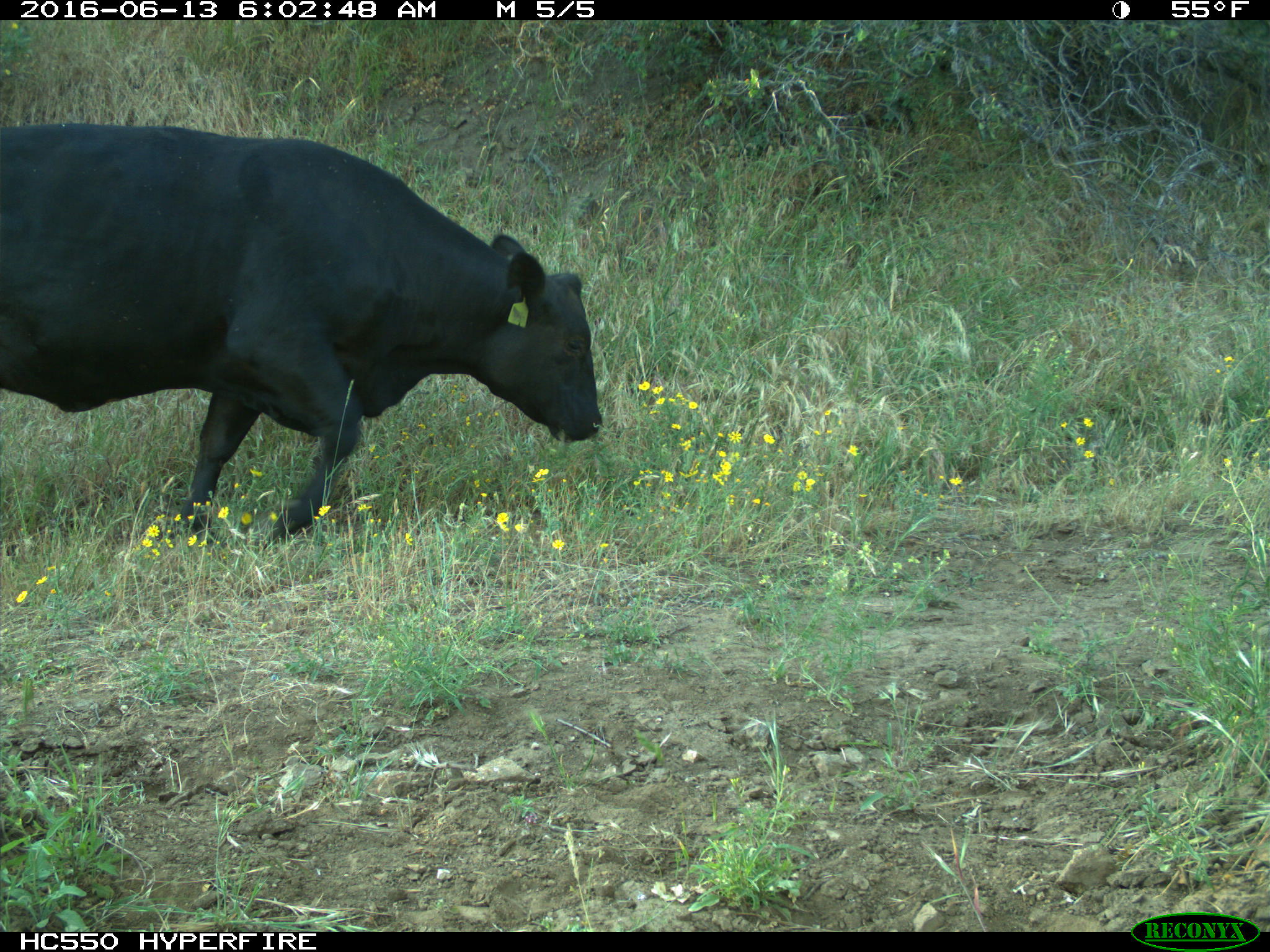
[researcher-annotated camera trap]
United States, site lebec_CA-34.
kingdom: Animalia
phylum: Chordata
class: Mammalia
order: Artiodactyla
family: Bovidae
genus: Bos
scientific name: Bos taurus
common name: domestic cow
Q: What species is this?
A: Bos taurus (domestic cow).